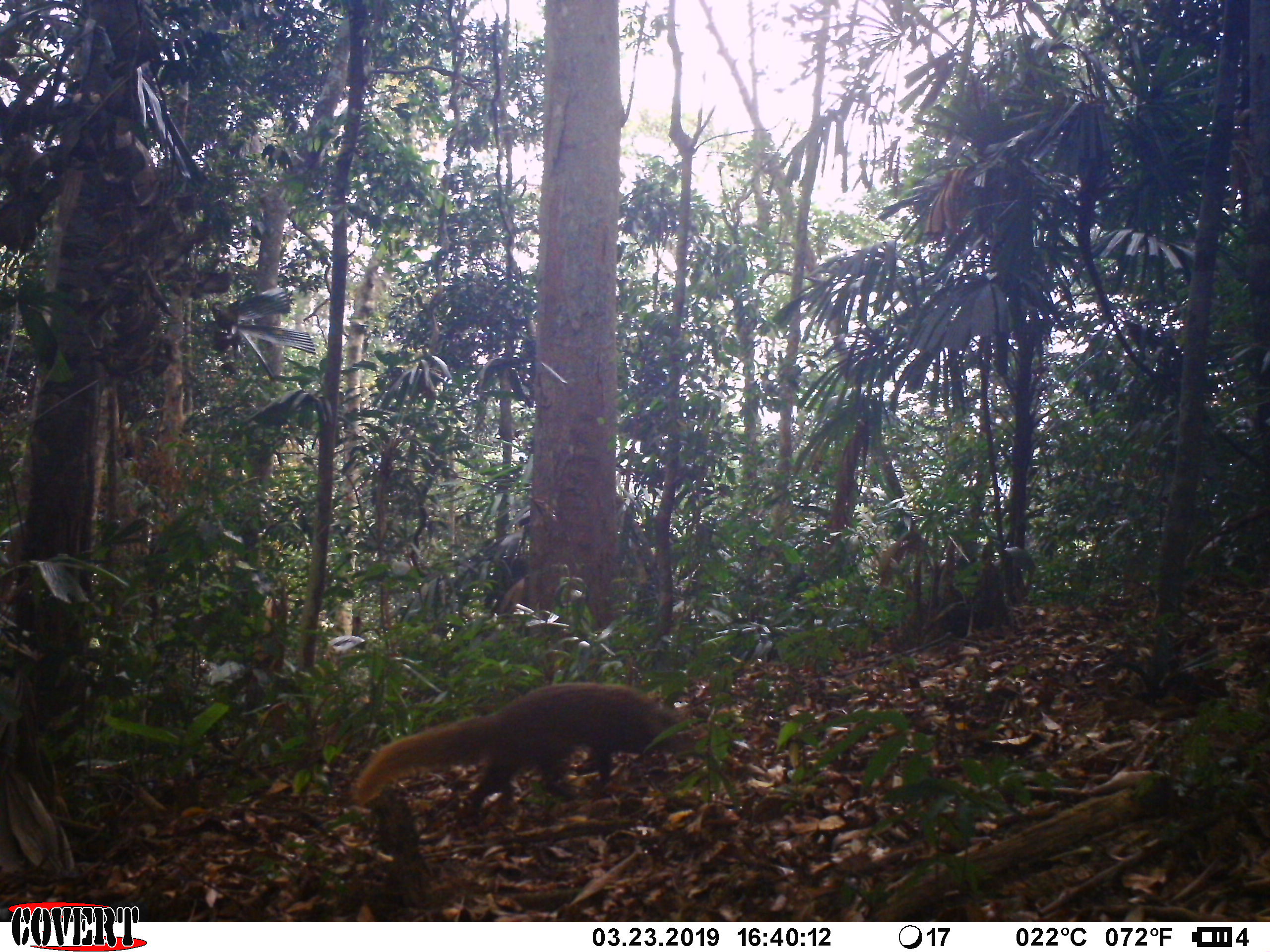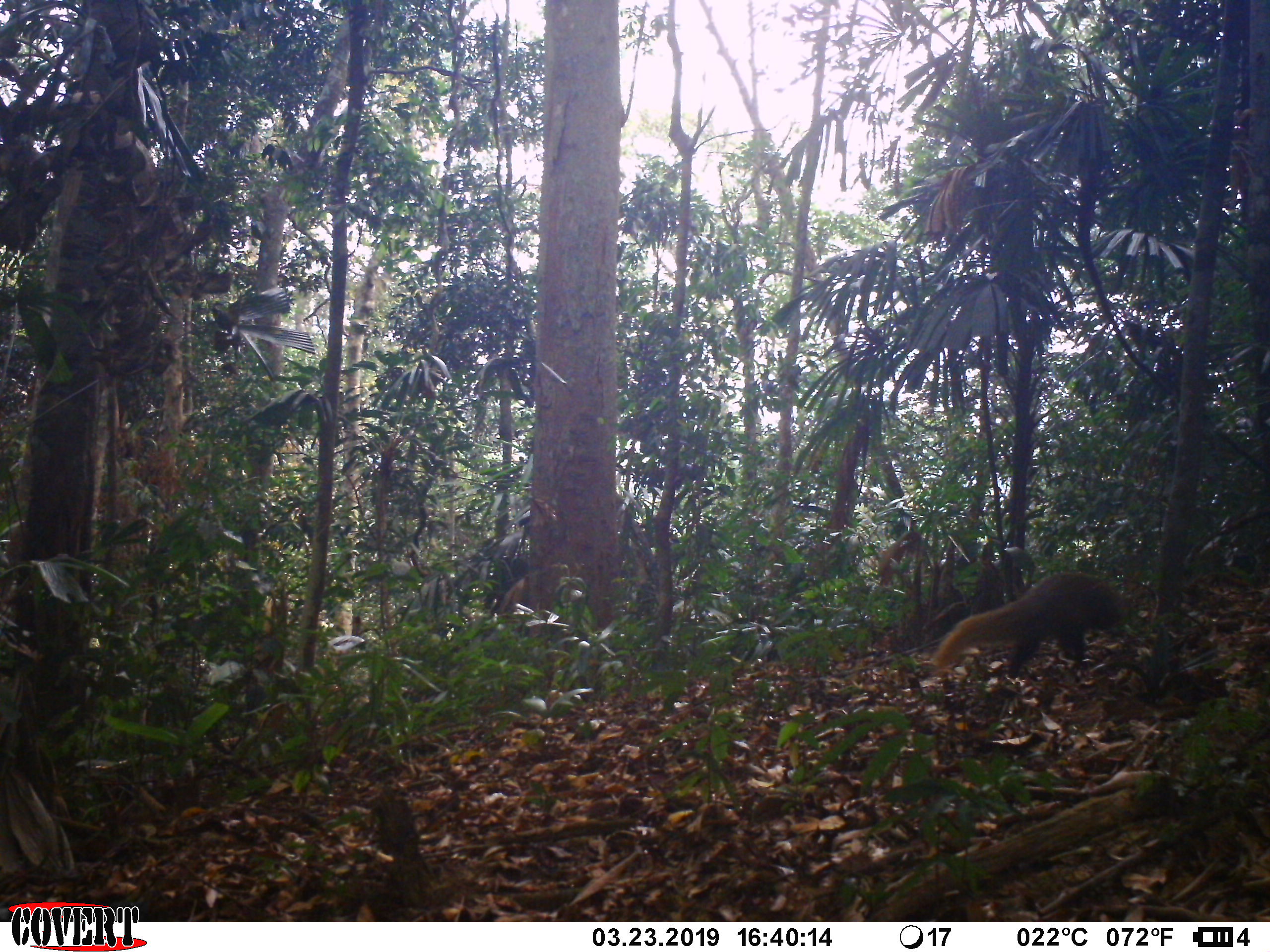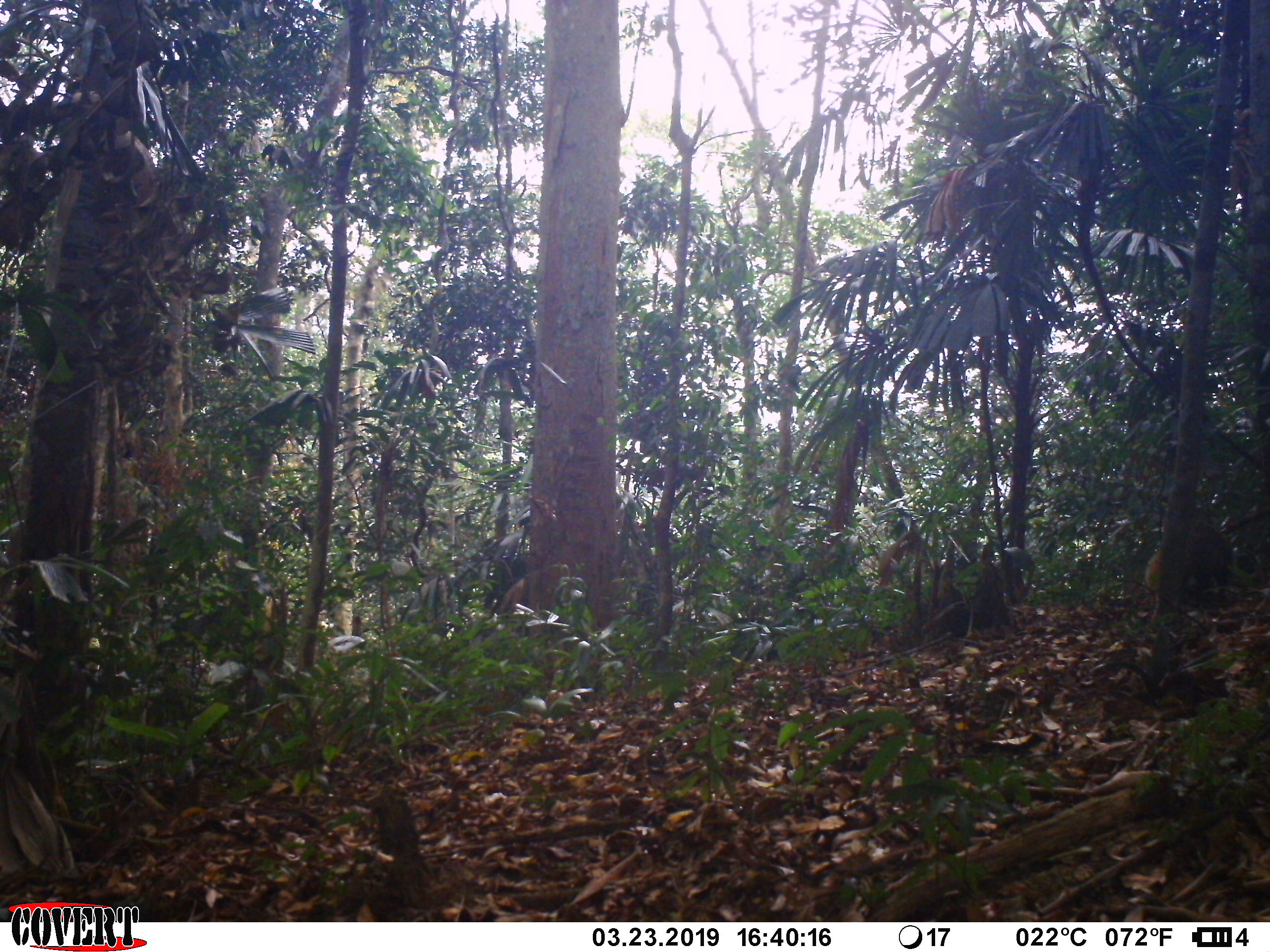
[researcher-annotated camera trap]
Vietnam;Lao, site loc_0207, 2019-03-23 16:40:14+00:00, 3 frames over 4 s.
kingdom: Animalia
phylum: Chordata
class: Mammalia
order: Carnivora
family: Herpestidae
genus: Urva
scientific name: Urva urva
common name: crab-eating mongoose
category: crab eating mongoose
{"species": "crab eating mongoose (crab-eating mongoose) (Urva urva)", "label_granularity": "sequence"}